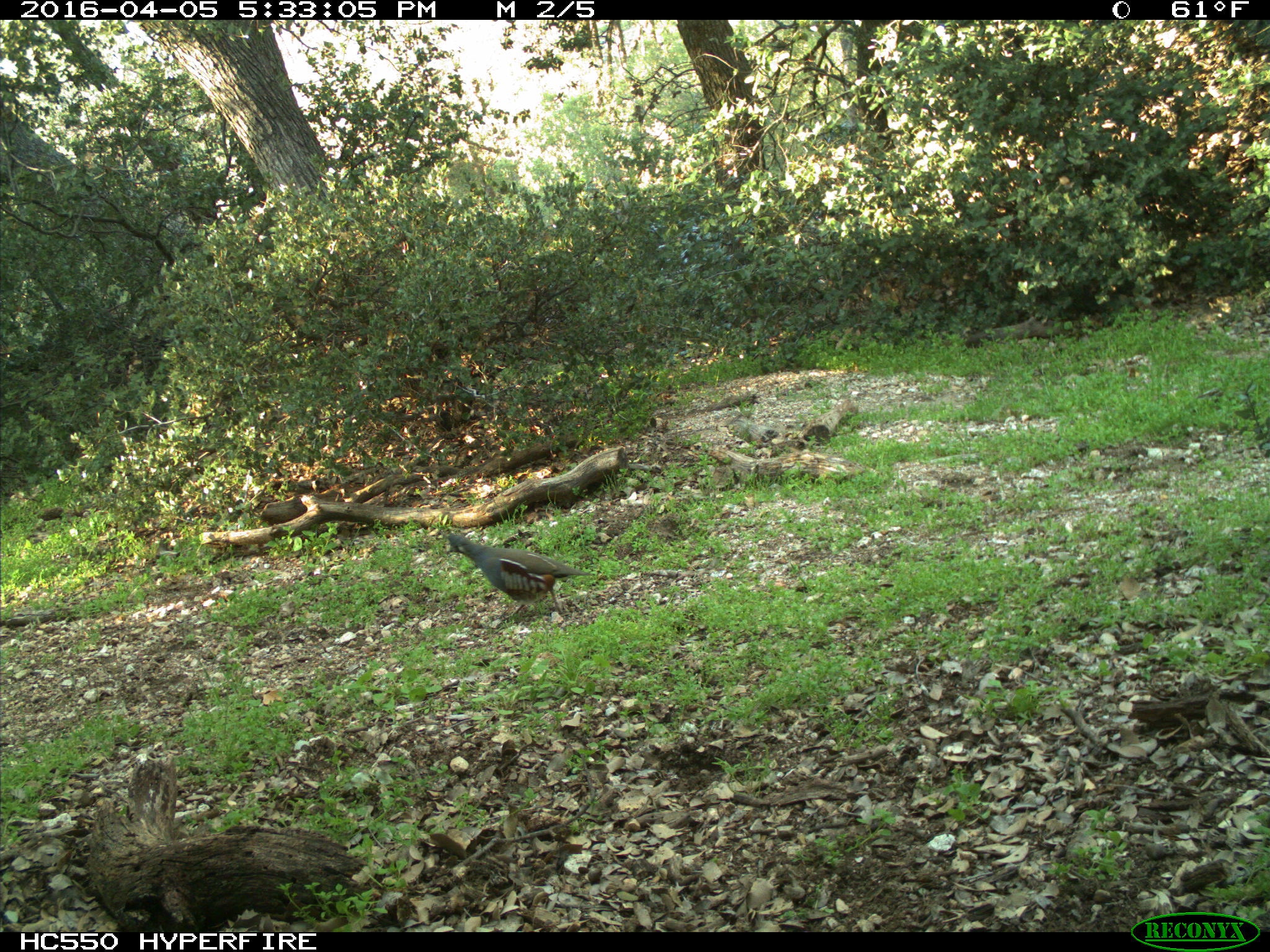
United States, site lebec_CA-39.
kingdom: Animalia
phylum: Chordata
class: Aves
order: Galliformes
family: Odontophoridae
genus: Callipepla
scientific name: Callipepla californica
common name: california quail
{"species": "Callipepla californica (california quail)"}